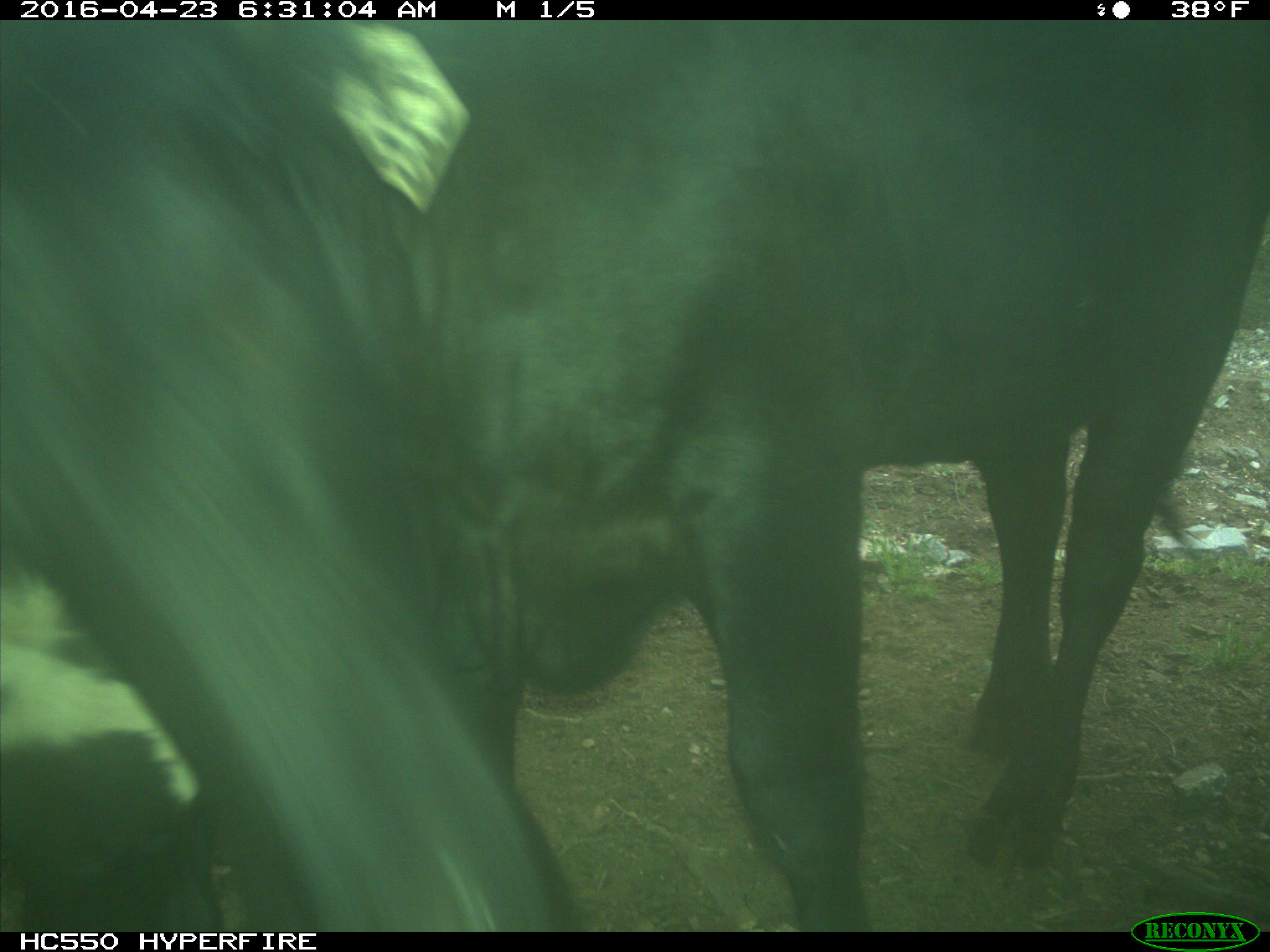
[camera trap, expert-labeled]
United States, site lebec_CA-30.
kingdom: Animalia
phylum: Chordata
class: Mammalia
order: Artiodactyla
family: Bovidae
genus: Bos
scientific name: Bos taurus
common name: domestic cow